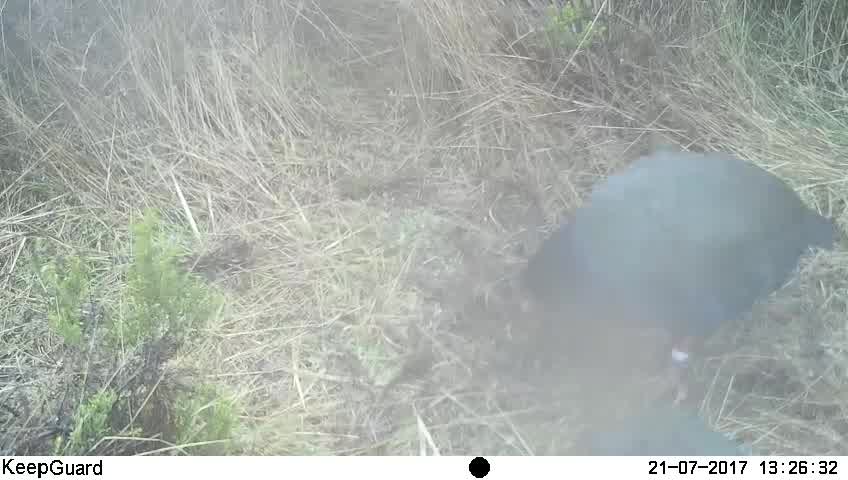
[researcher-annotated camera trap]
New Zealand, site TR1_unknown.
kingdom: Animalia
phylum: Chordata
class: Aves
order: Gruiformes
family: Rallidae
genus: Porphyrio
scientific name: Porphyrio mantelli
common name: takahe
Takahe (Porphyrio mantelli).